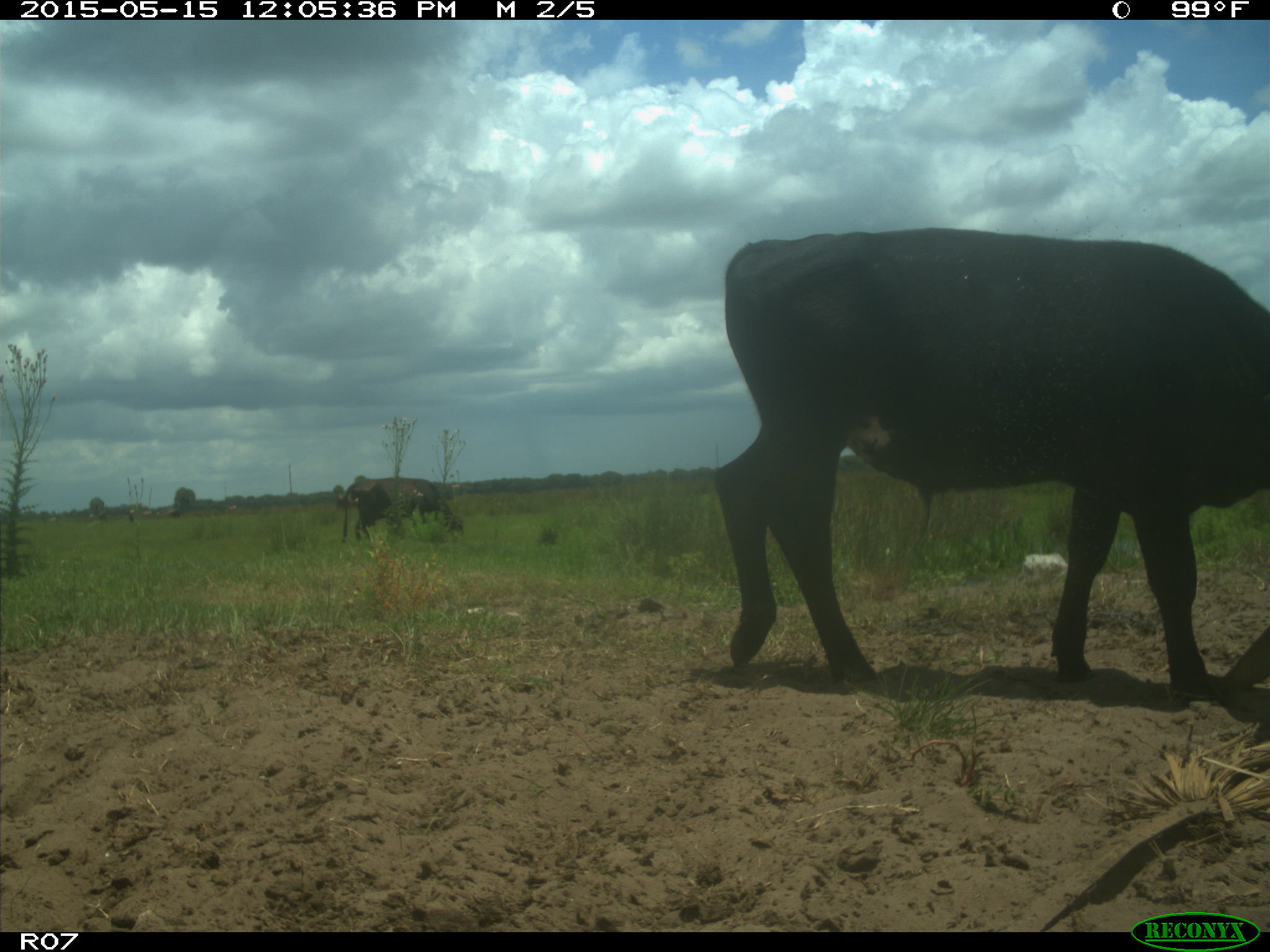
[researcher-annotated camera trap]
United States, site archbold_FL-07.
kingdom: Animalia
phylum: Chordata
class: Mammalia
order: Artiodactyla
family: Bovidae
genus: Bos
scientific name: Bos taurus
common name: domestic cow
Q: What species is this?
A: Bos taurus (domestic cow).